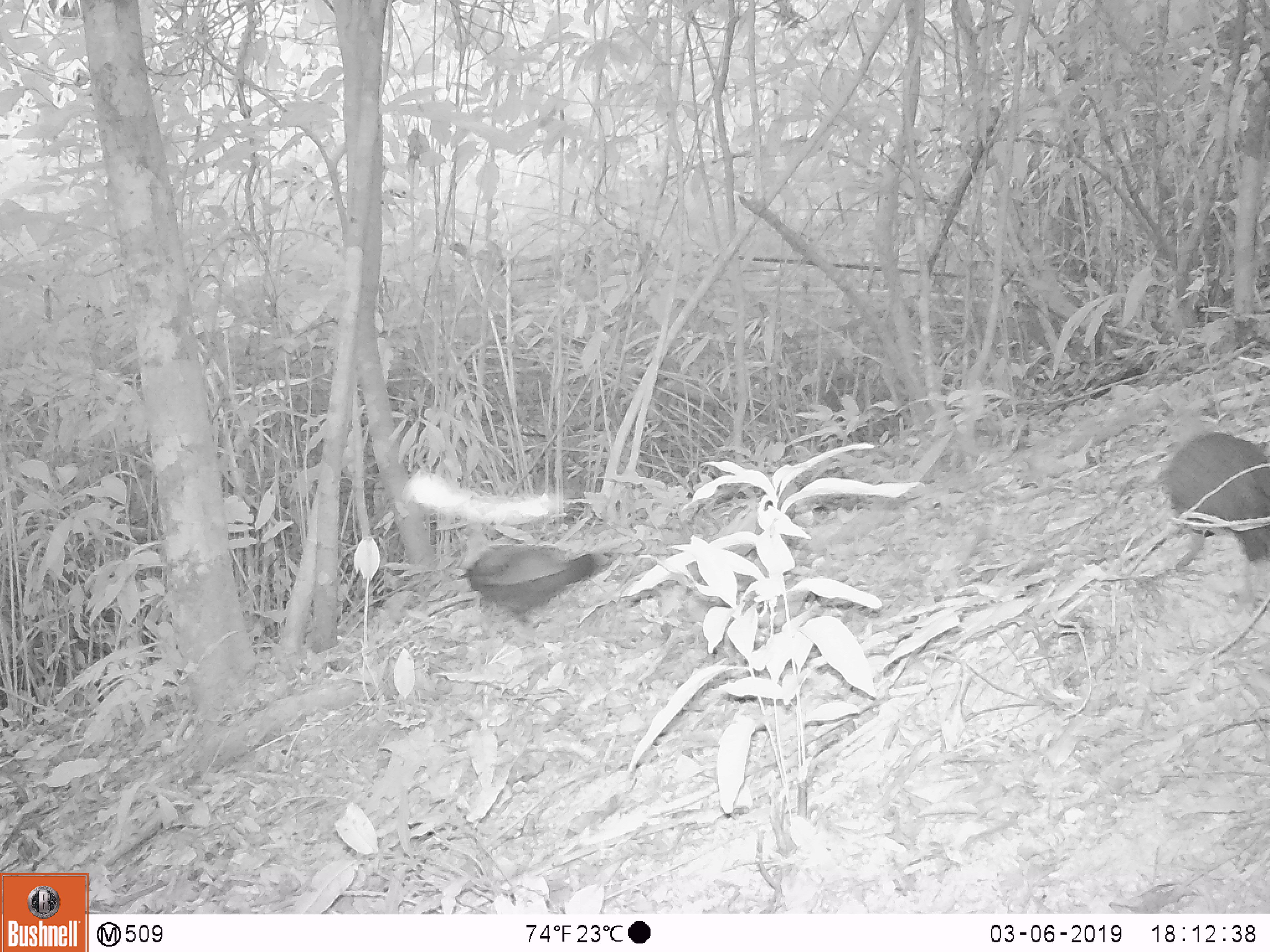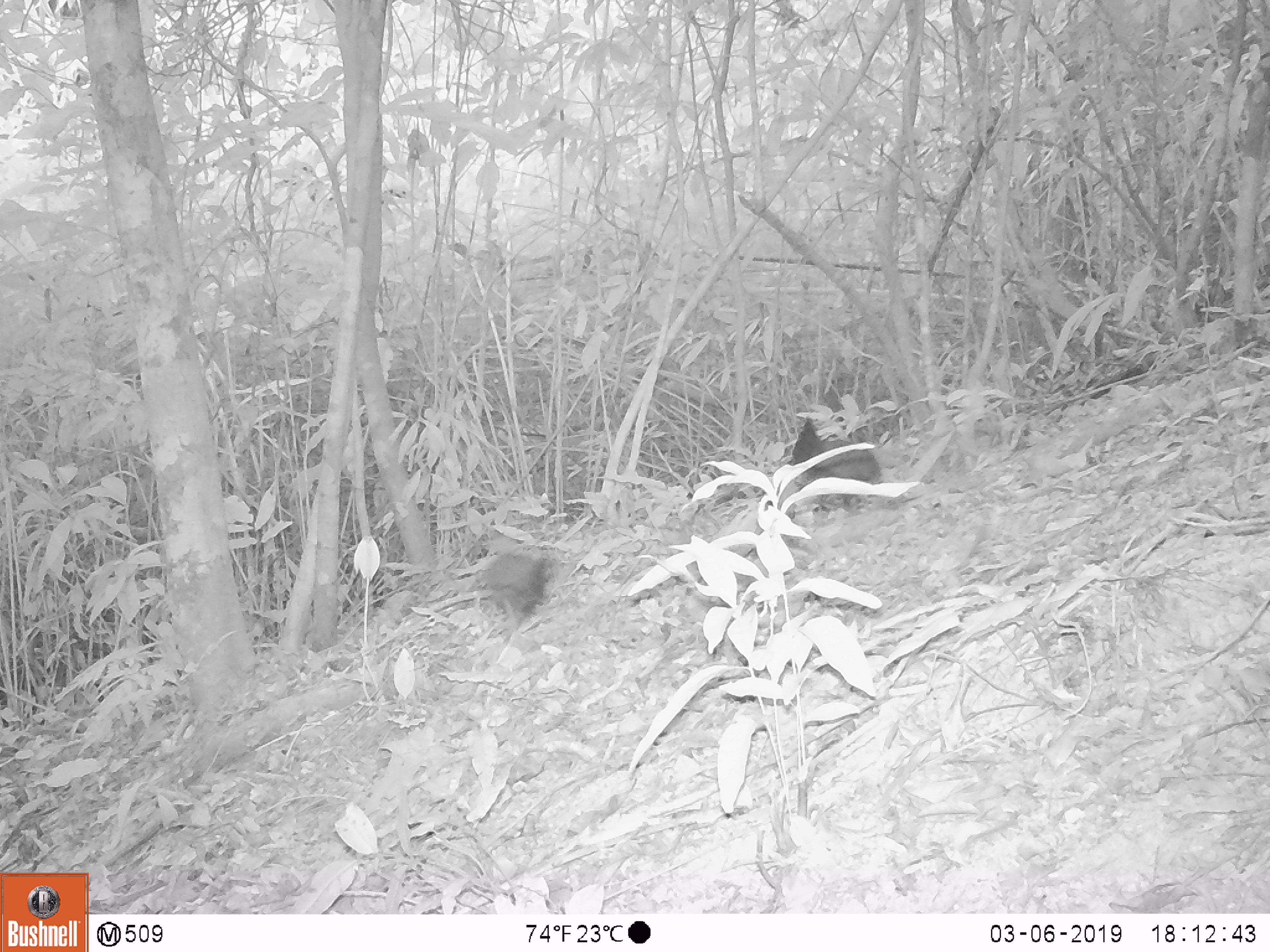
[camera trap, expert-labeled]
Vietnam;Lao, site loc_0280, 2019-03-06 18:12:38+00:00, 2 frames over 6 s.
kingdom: Animalia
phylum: Chordata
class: Aves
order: Galliformes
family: Phasianidae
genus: Gallus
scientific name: Gallus gallus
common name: red junglefowl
Red junglefowl (Gallus gallus). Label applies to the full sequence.